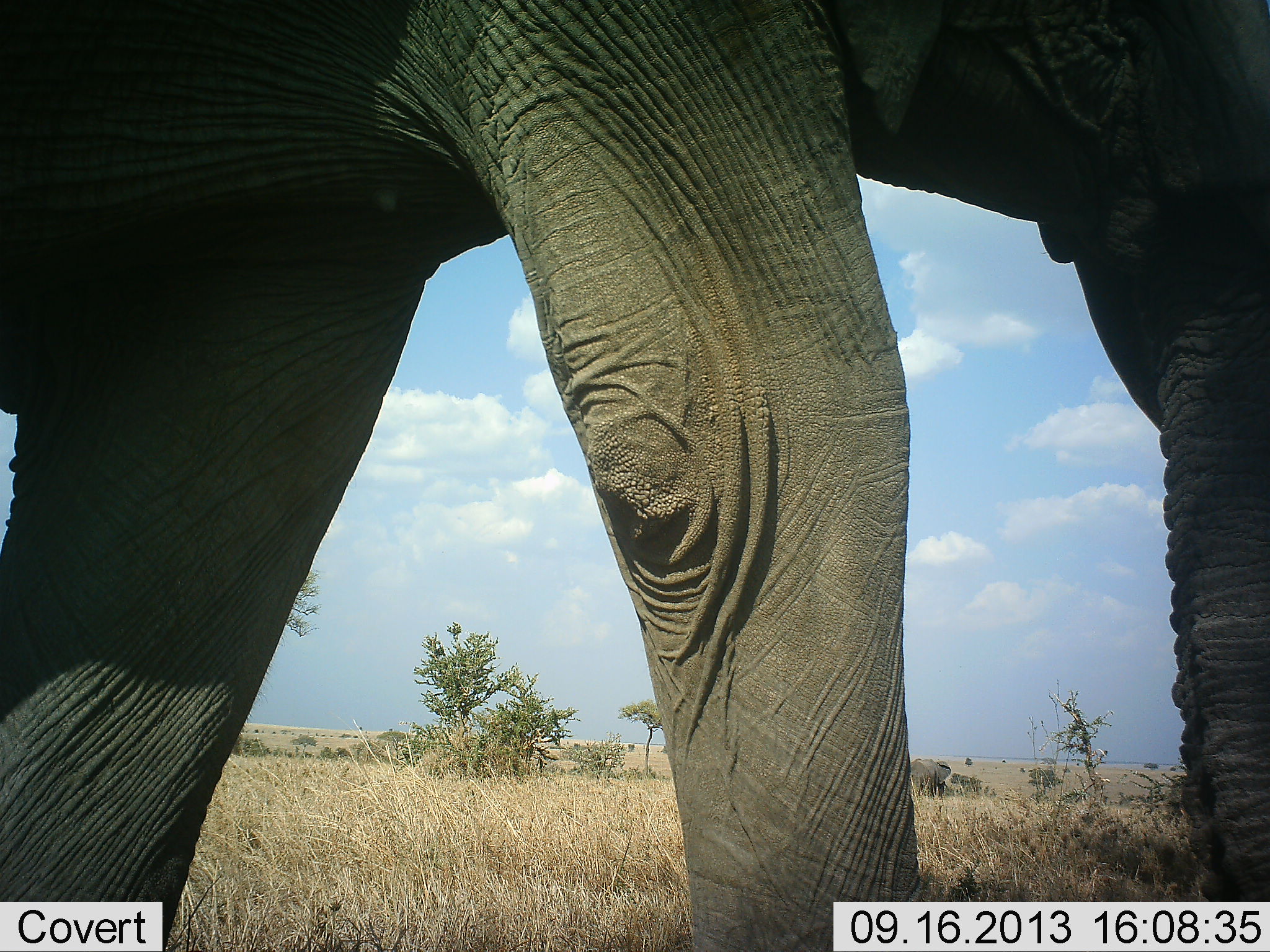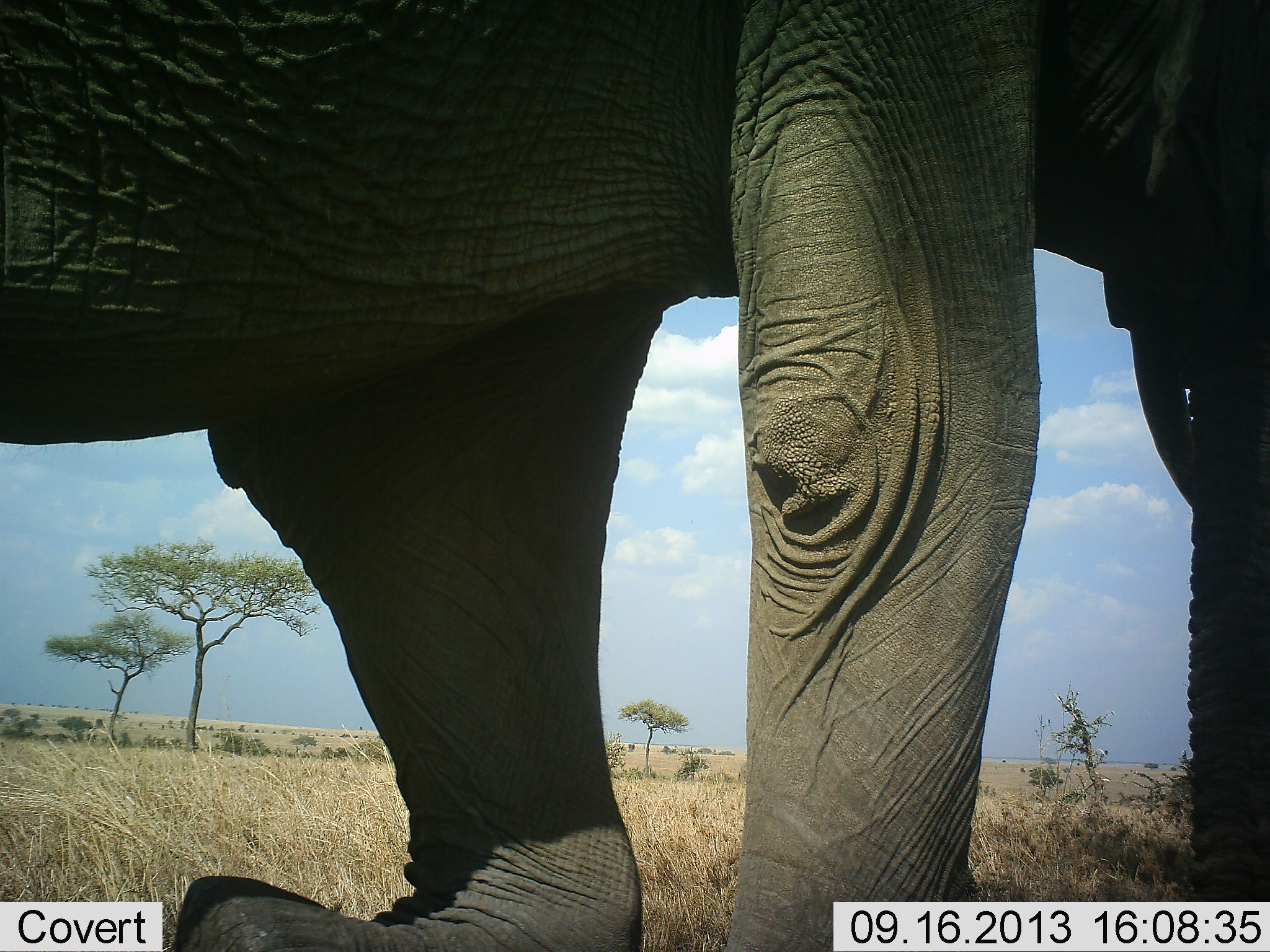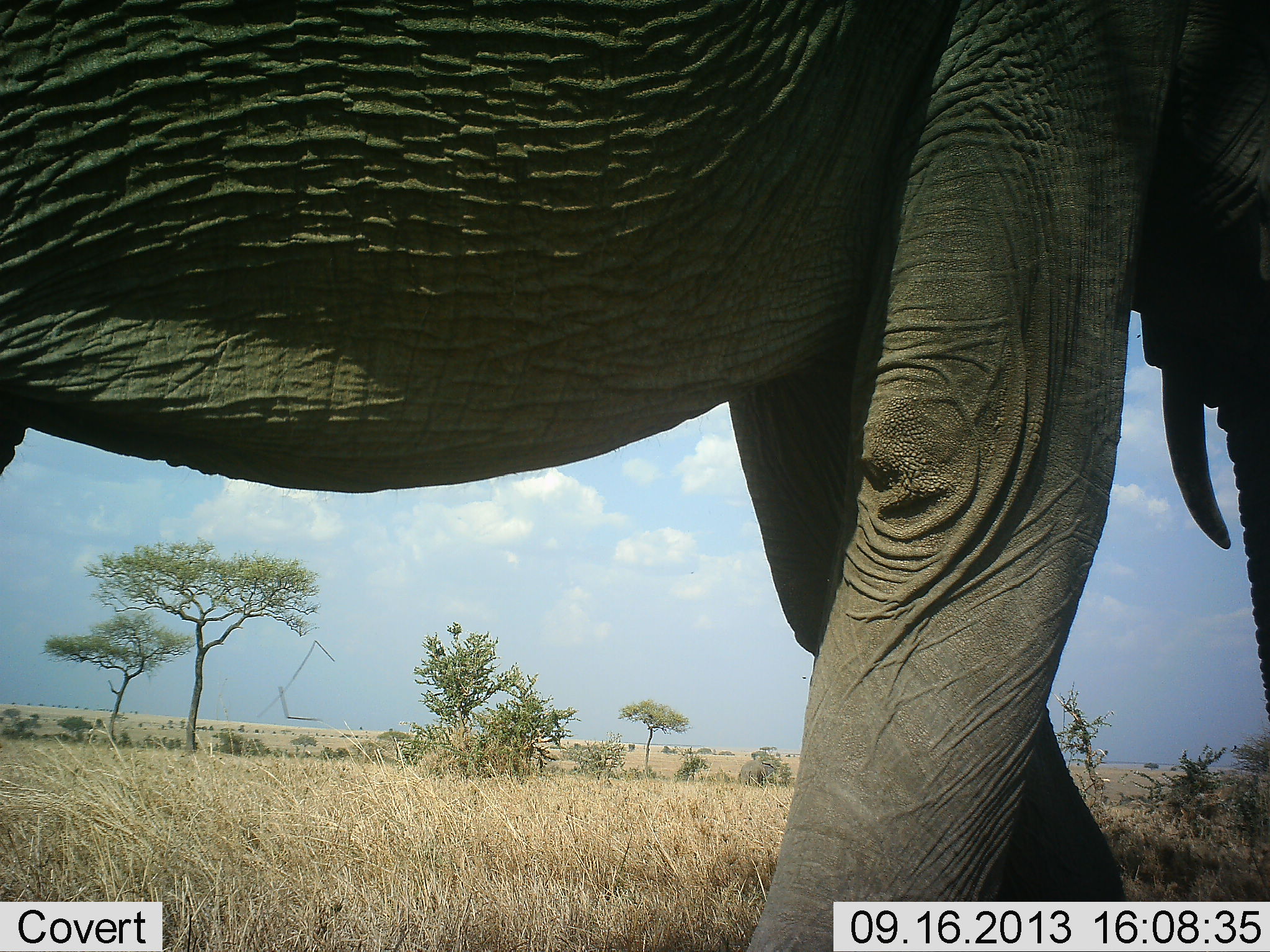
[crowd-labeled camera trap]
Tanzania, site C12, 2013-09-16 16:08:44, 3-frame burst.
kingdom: Animalia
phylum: Chordata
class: Mammalia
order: Proboscidea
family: Elephantidae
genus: Loxodonta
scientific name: Loxodonta africana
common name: african bush elephant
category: elephant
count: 1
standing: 31%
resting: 0%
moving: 74%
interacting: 0%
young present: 0%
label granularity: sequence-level